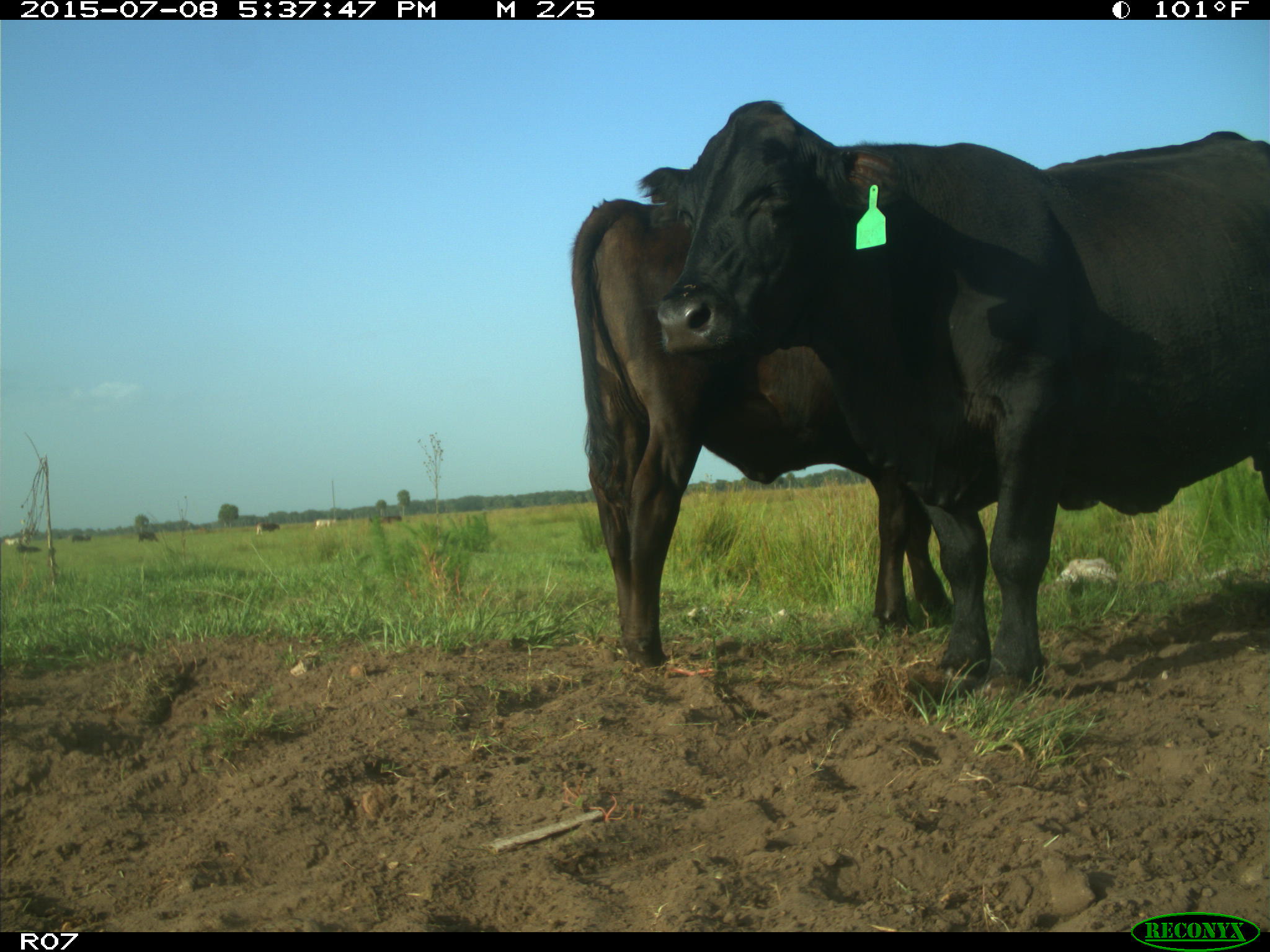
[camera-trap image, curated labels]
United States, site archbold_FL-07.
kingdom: Animalia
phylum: Chordata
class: Mammalia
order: Artiodactyla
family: Bovidae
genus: Bos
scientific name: Bos taurus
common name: domestic cow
Bos taurus (domestic cow).